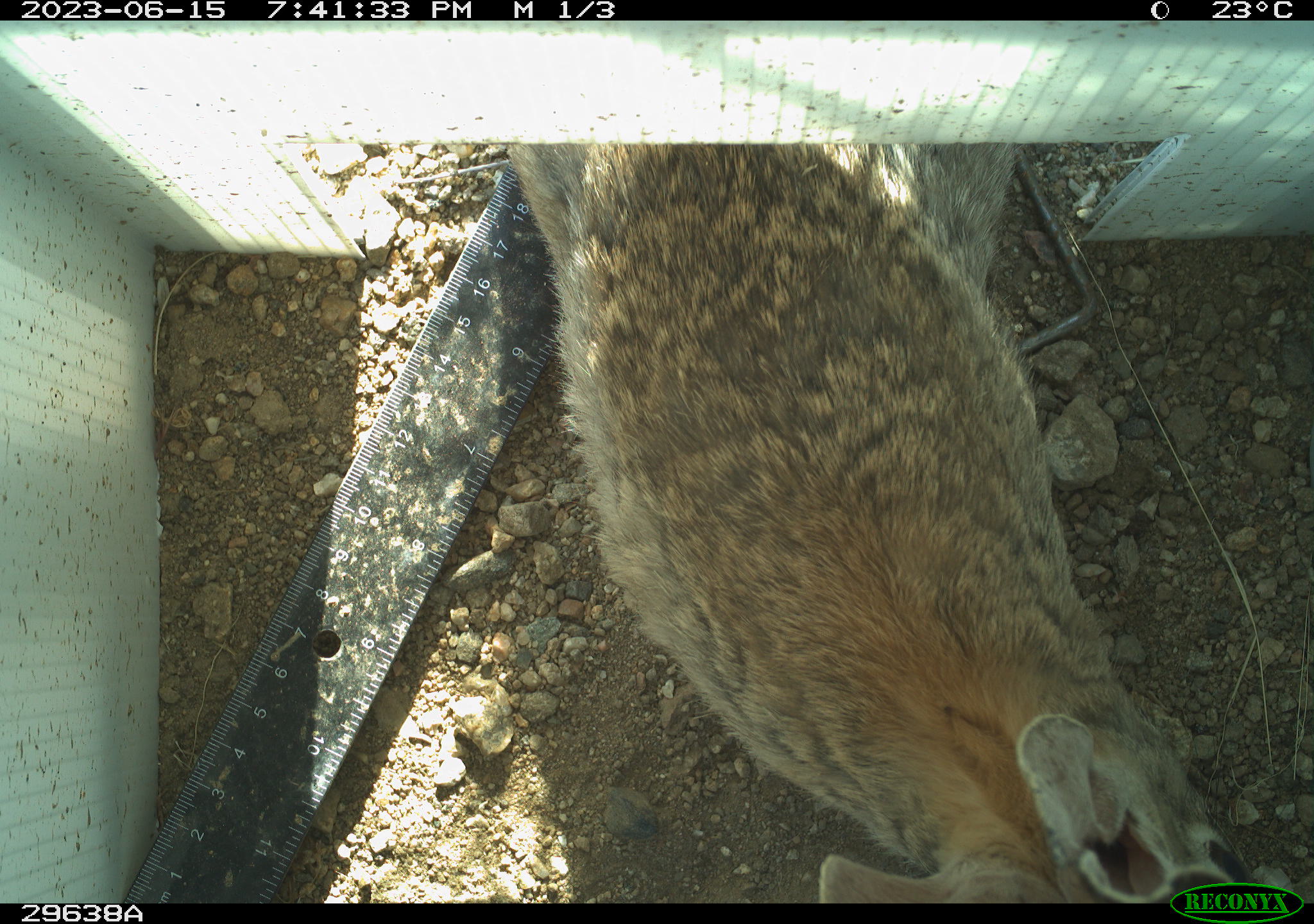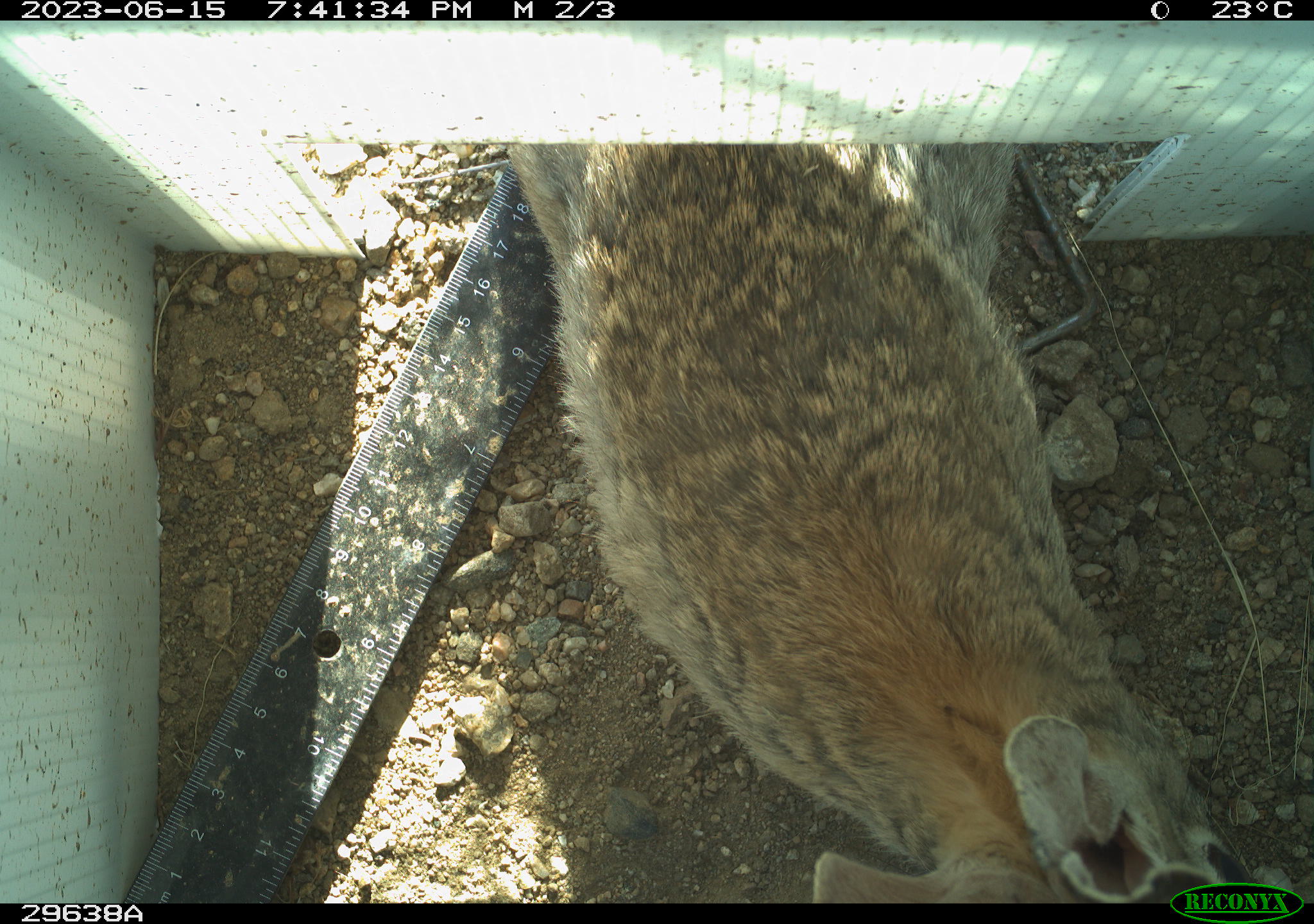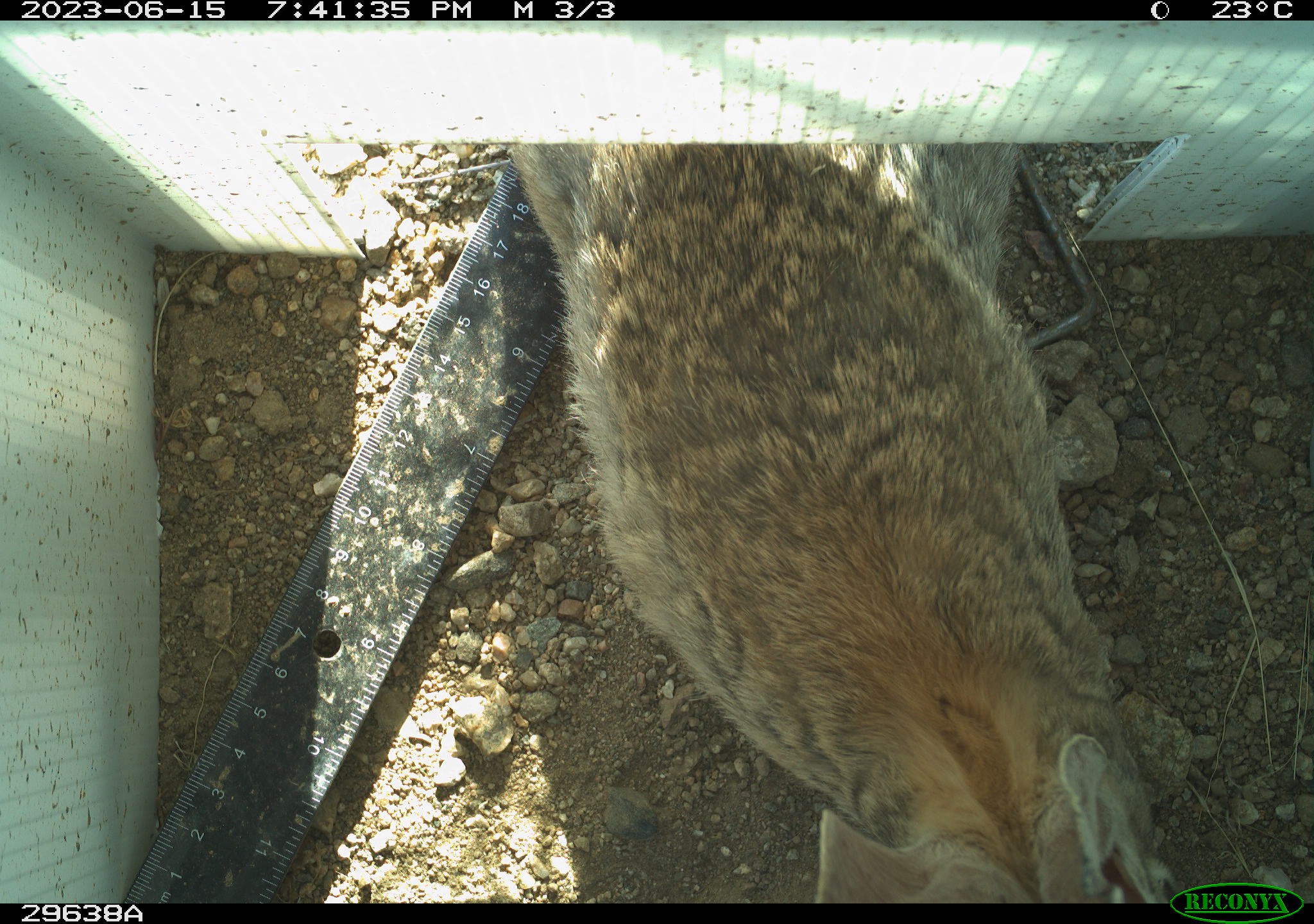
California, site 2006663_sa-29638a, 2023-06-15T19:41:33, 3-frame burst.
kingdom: Animalia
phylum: Chordata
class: Mammalia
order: Lagomorpha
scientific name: Lagomorpha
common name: hares, rabbits, and pikas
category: lagomorpha order